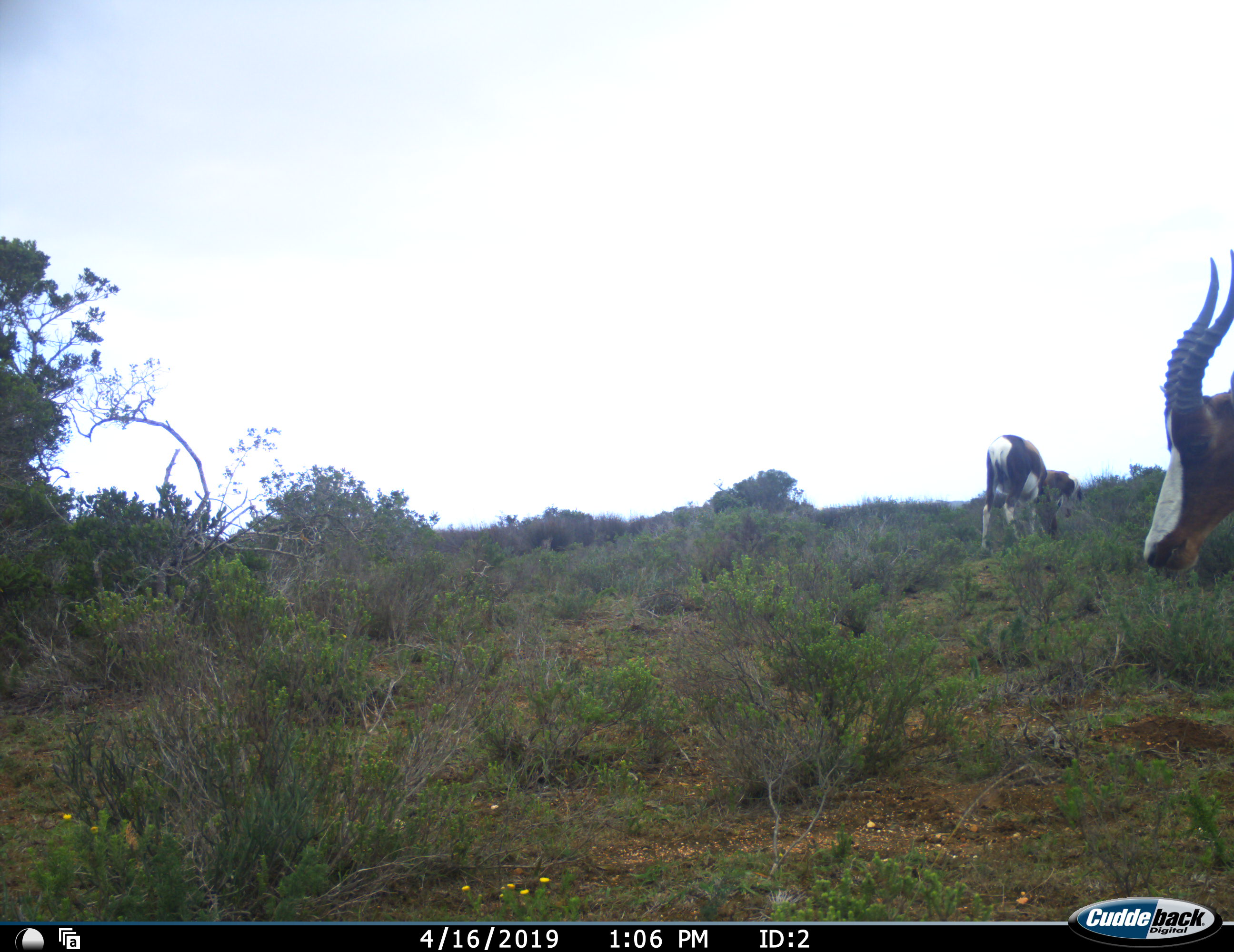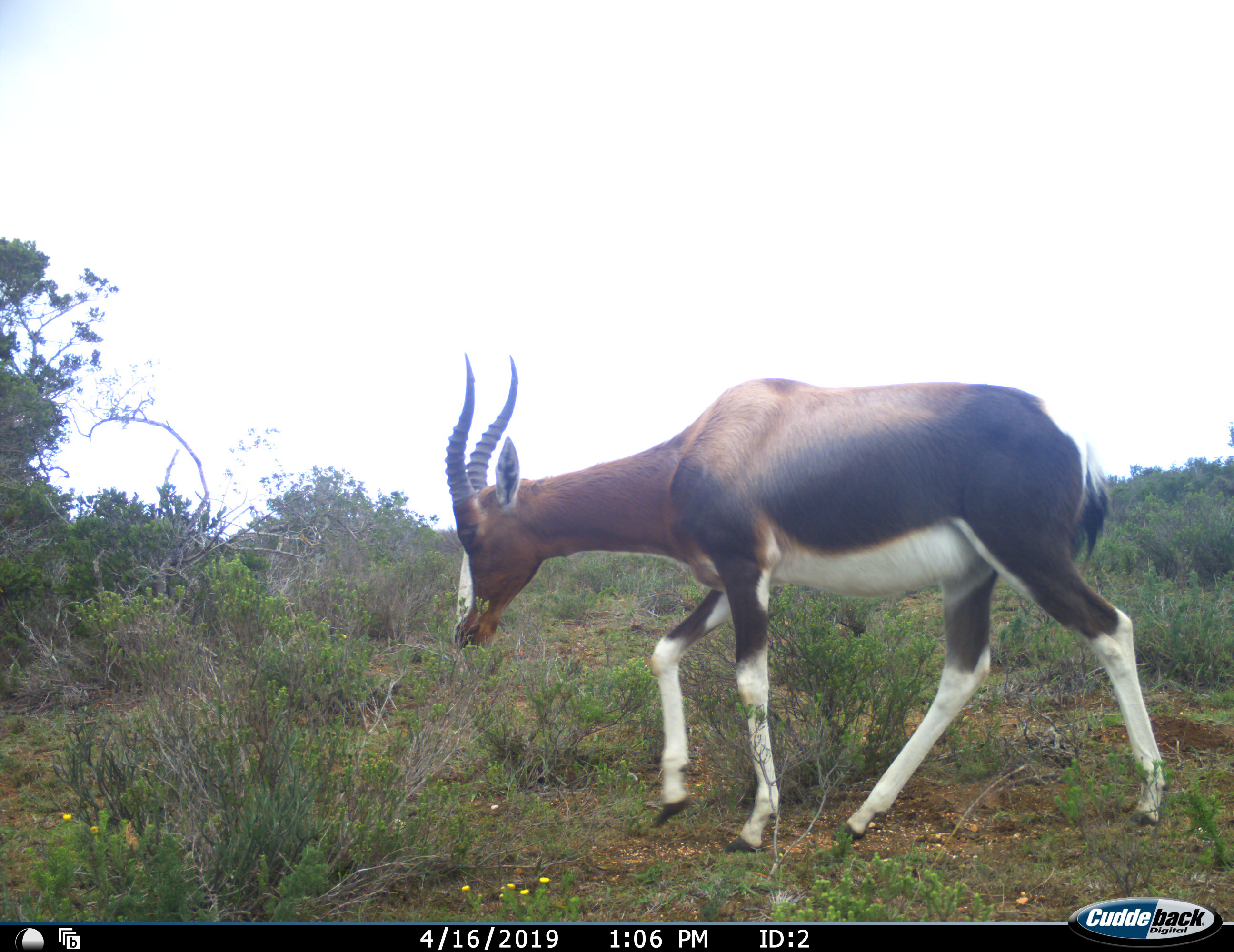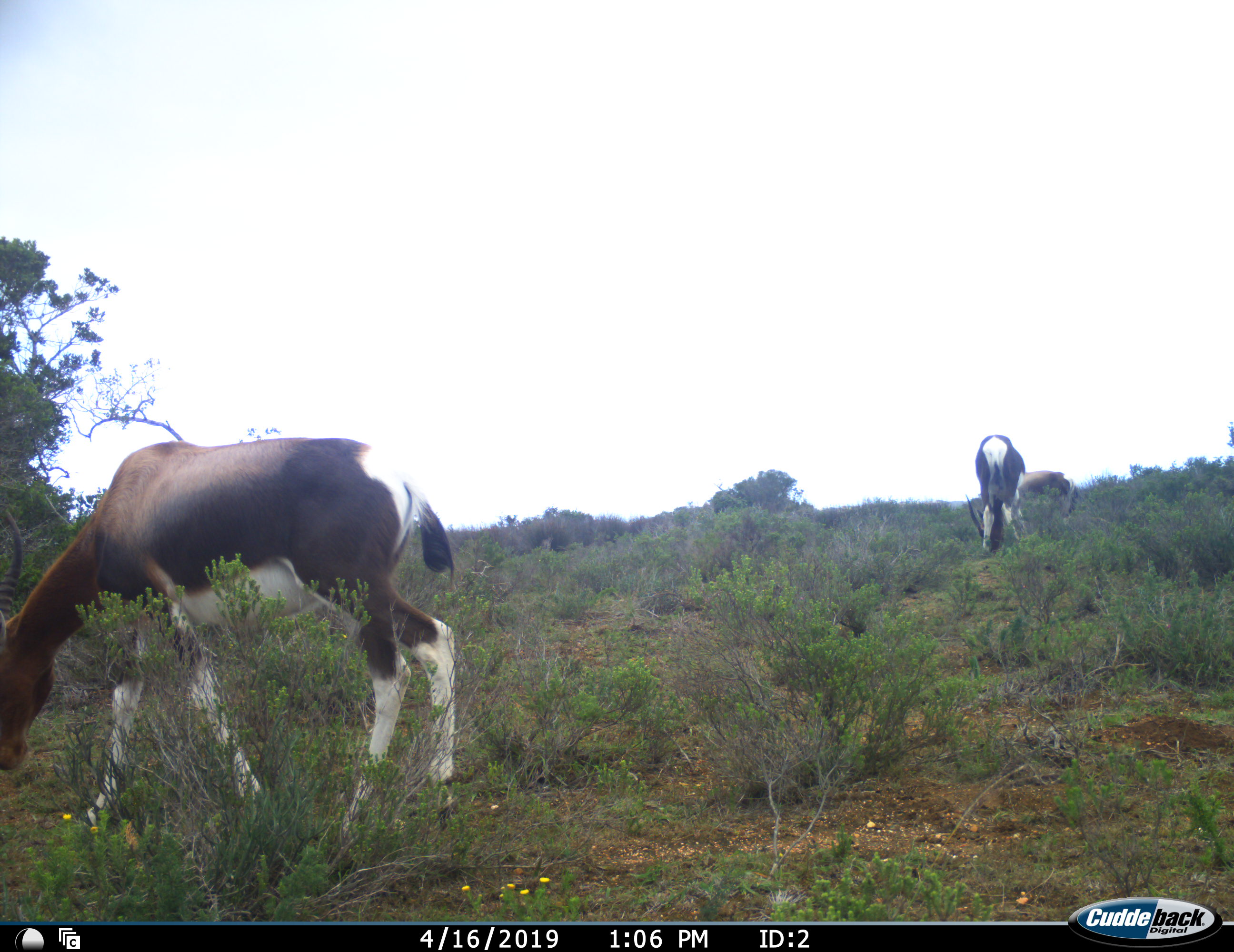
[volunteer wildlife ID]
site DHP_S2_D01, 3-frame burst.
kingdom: Animalia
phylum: Chordata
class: Mammalia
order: Artiodactyla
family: Bovidae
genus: Damaliscus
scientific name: Damaliscus pygargus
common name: bontebok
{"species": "bontebok (Damaliscus pygargus)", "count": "3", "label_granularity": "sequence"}